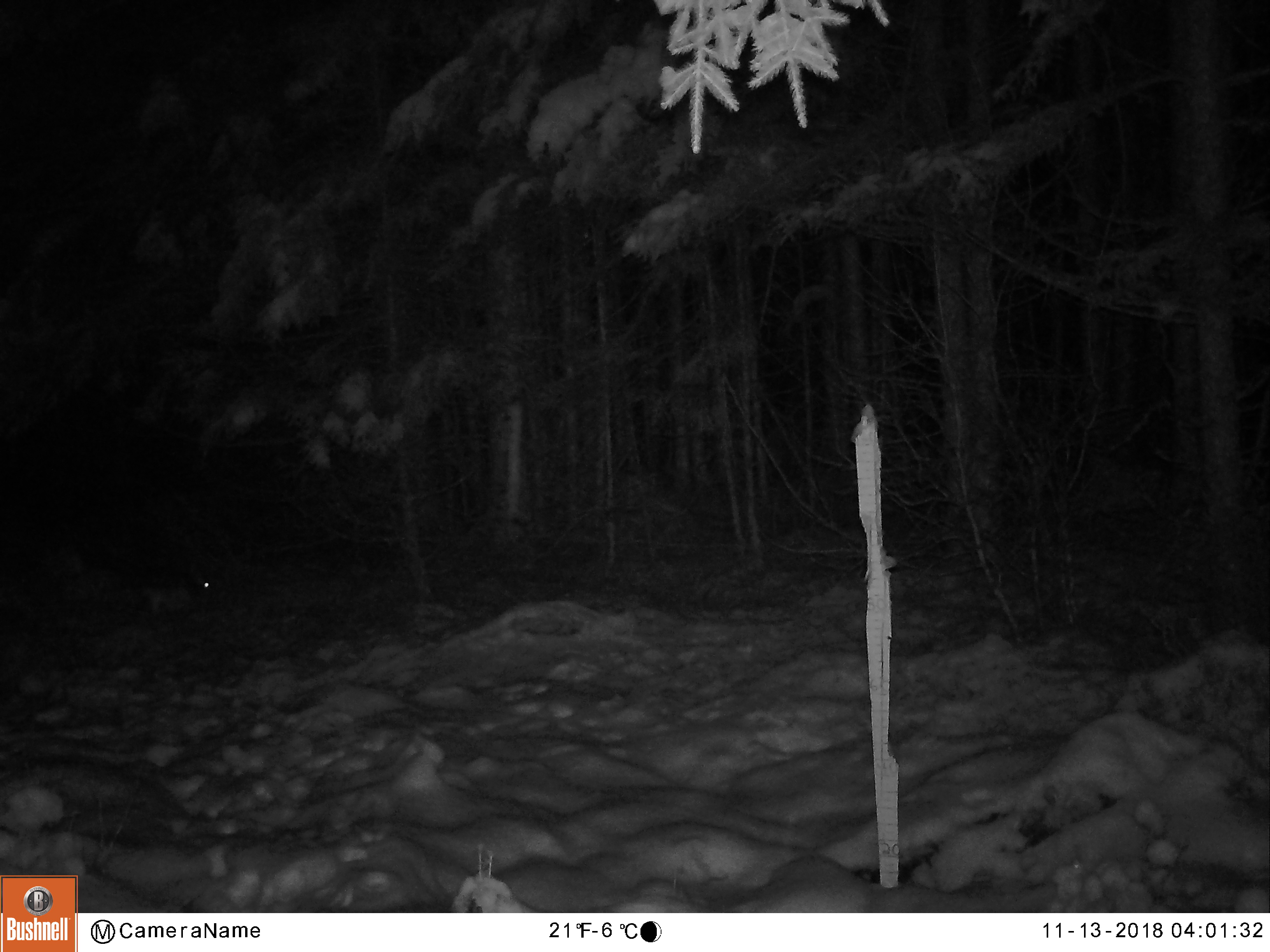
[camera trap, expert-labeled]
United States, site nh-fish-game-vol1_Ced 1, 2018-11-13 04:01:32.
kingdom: Animalia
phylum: Chordata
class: Mammalia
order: Lagomorpha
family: Leporidae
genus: Lepus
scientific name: Lepus americanus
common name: snowshoe hare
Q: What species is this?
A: Snowshoe hare (Lepus americanus).